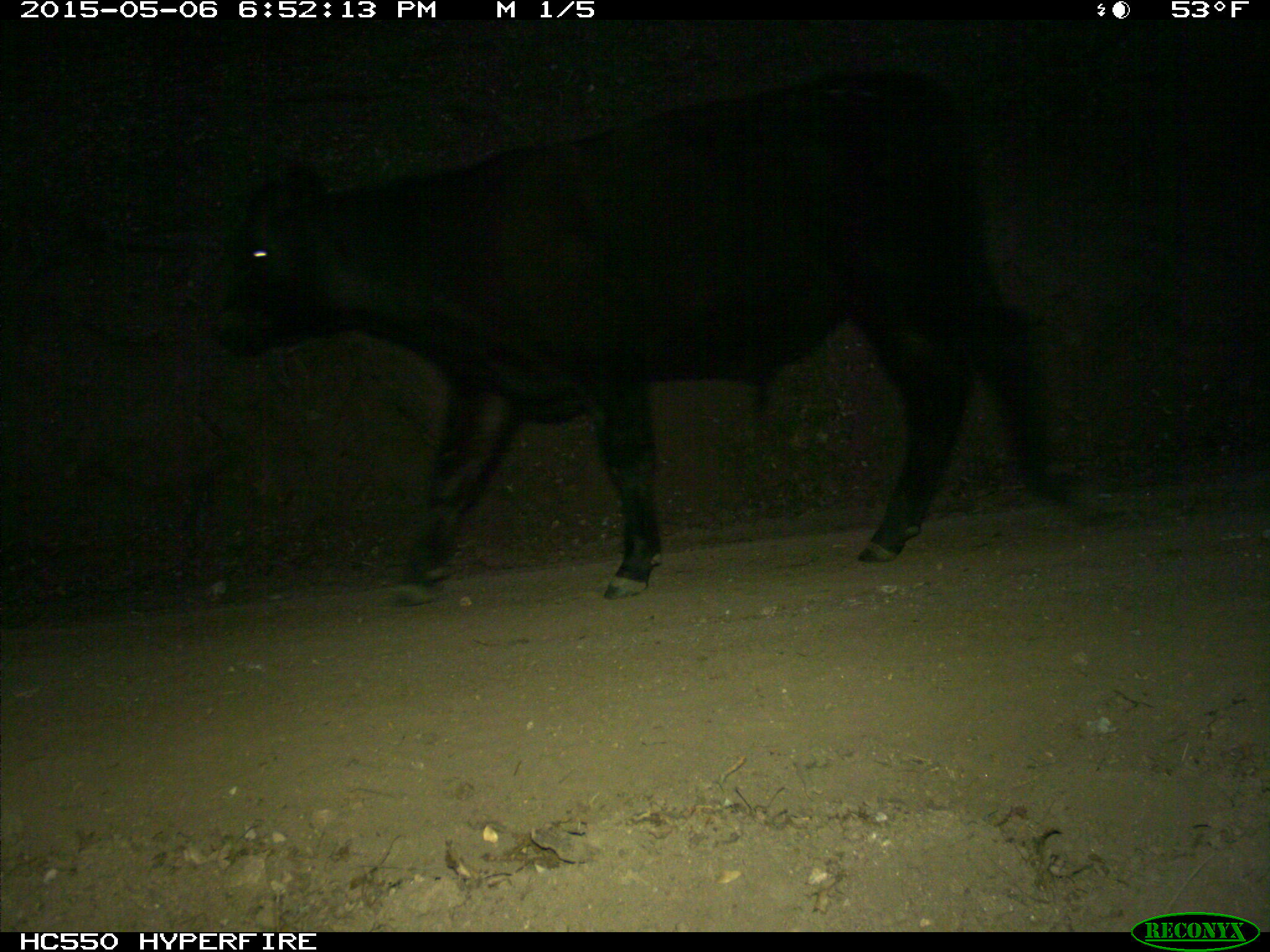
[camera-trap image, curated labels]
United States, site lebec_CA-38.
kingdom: Animalia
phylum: Chordata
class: Mammalia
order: Artiodactyla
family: Bovidae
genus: Bos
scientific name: Bos taurus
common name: domestic cow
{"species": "Bos taurus (domestic cow)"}